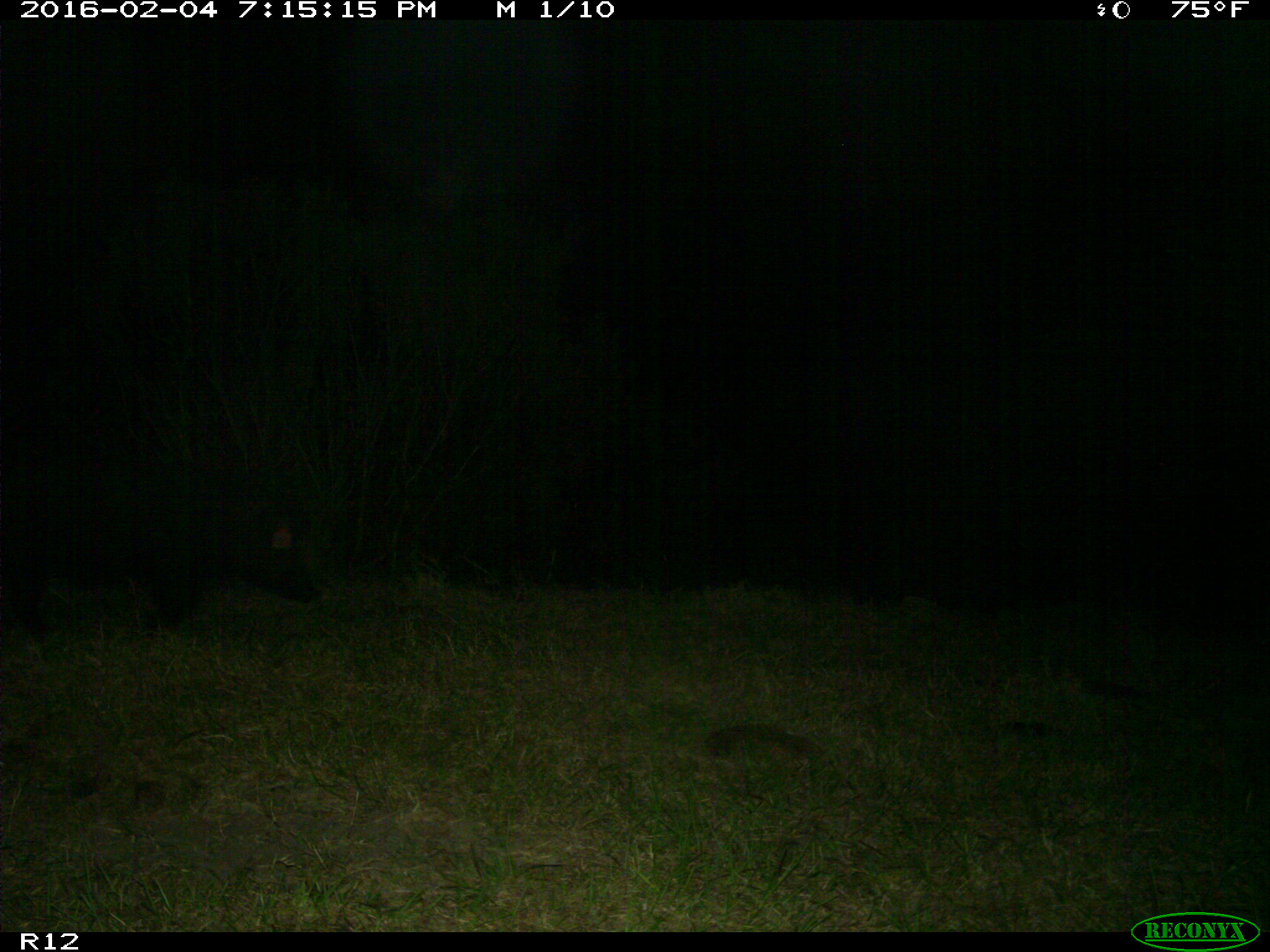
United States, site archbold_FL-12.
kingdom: Animalia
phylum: Chordata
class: Mammalia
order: Artiodactyla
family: Suidae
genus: Sus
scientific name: Sus scrofa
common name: wild boar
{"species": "Sus scrofa (wild boar)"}